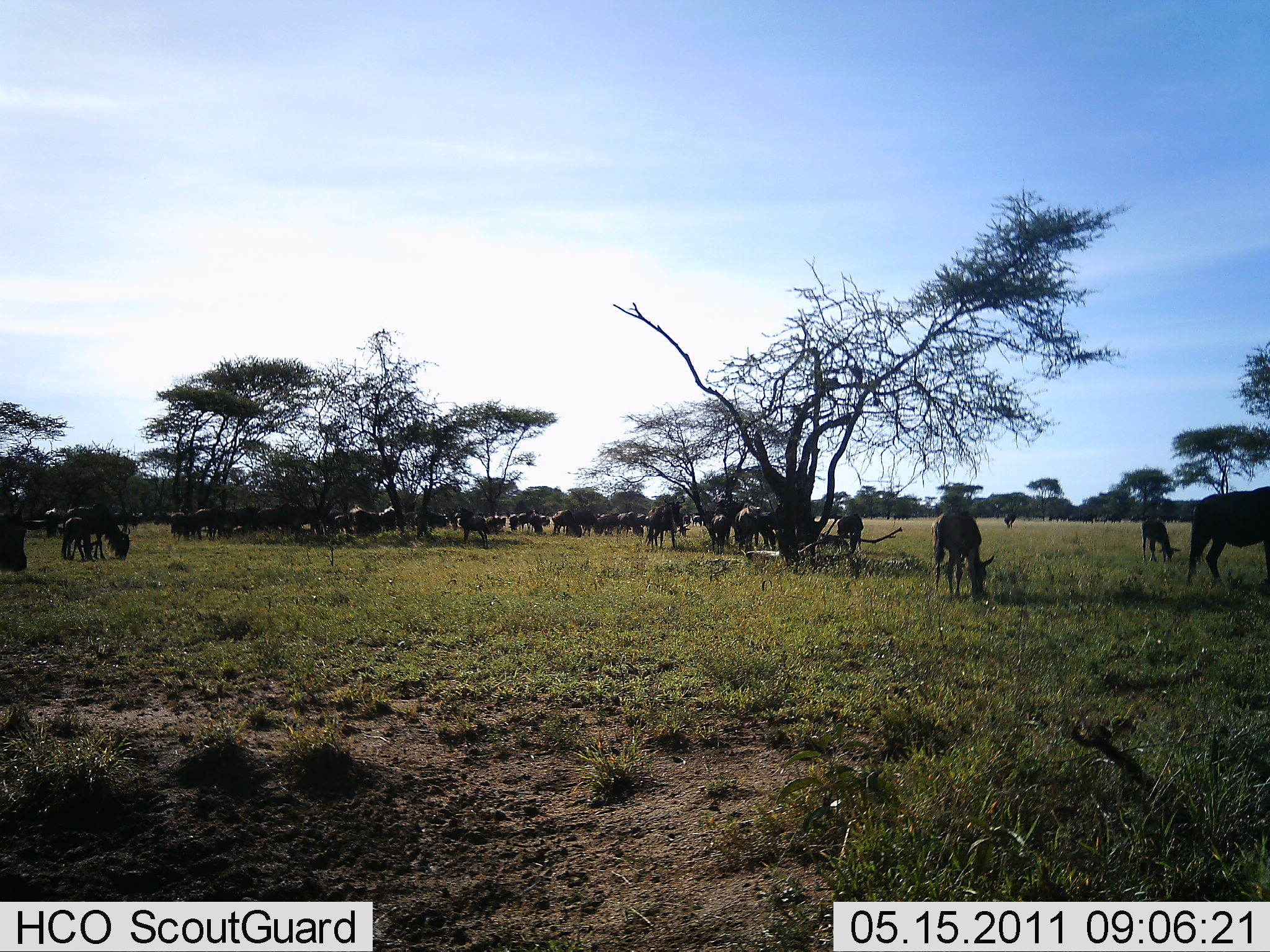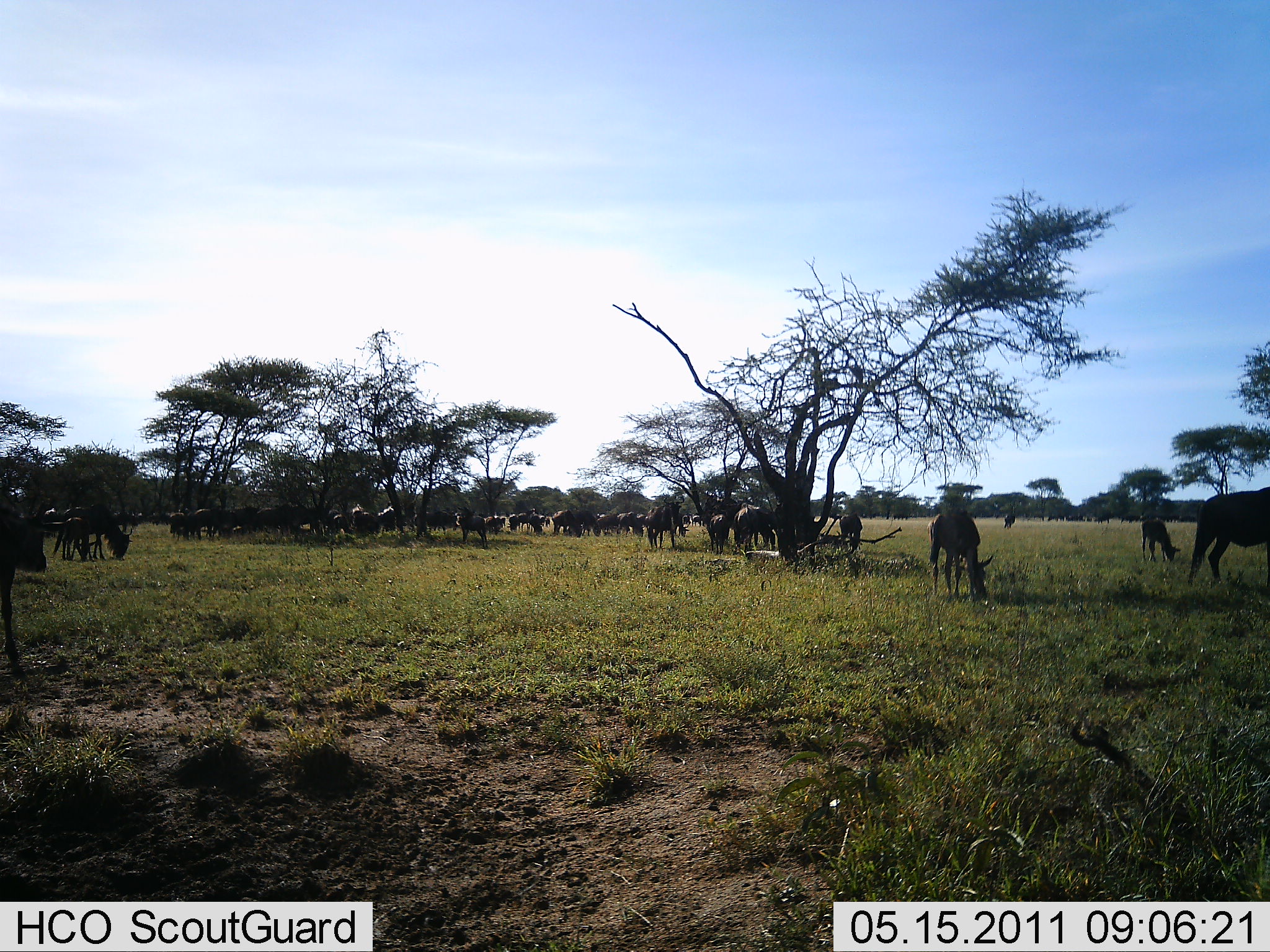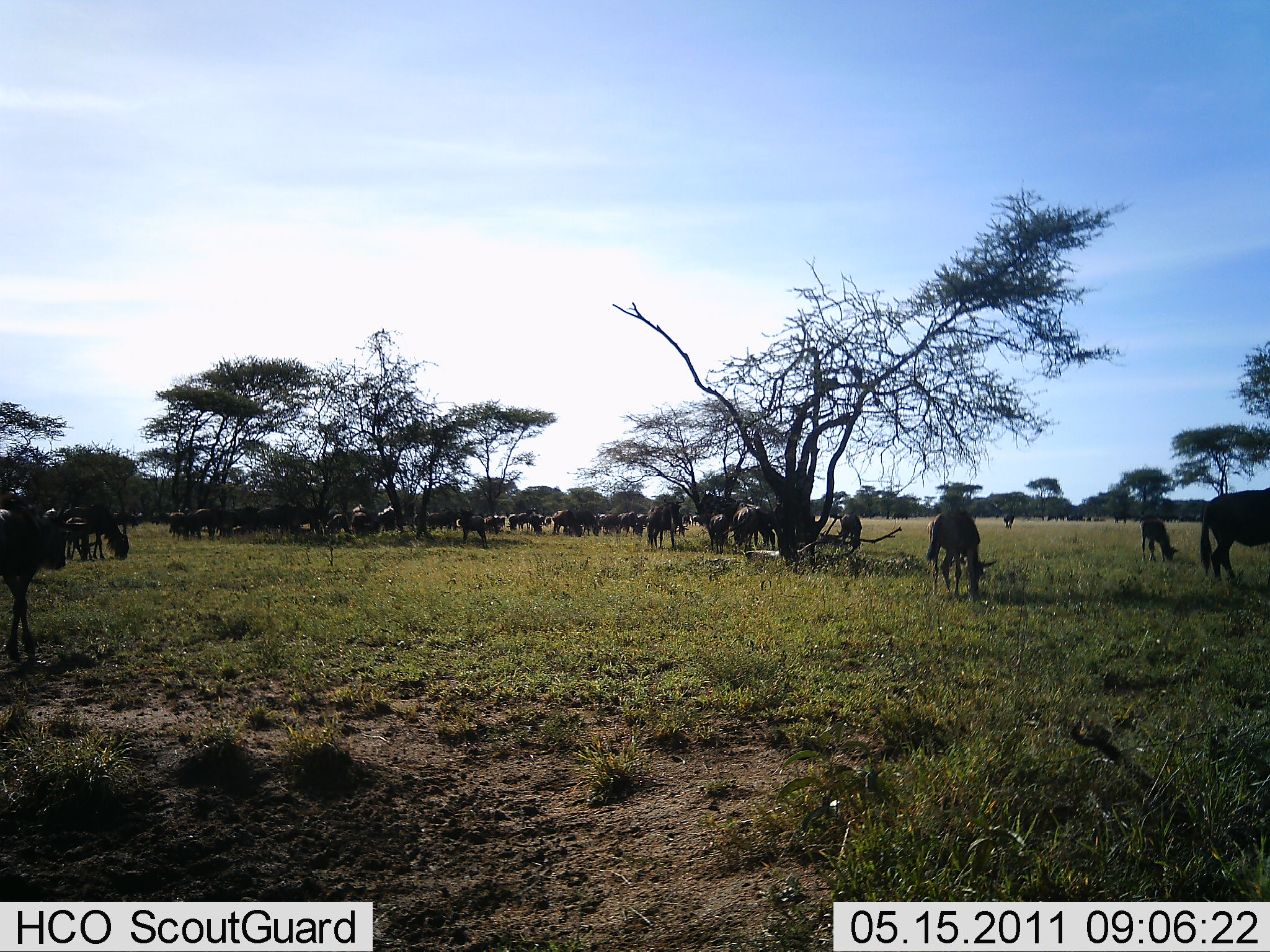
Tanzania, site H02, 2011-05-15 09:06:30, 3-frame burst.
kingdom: Animalia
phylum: Chordata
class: Mammalia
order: Artiodactyla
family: Bovidae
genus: Connochaetes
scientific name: Connochaetes taurinus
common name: blue wildebeest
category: wildebeest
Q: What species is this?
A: Wildebeest (blue wildebeest) (Connochaetes taurinus).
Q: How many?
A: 11-50.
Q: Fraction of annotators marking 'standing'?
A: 36%.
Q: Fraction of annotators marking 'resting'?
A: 0%.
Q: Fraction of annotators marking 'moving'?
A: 36%.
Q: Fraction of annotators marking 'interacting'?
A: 0%.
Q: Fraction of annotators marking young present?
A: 9%.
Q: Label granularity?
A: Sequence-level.